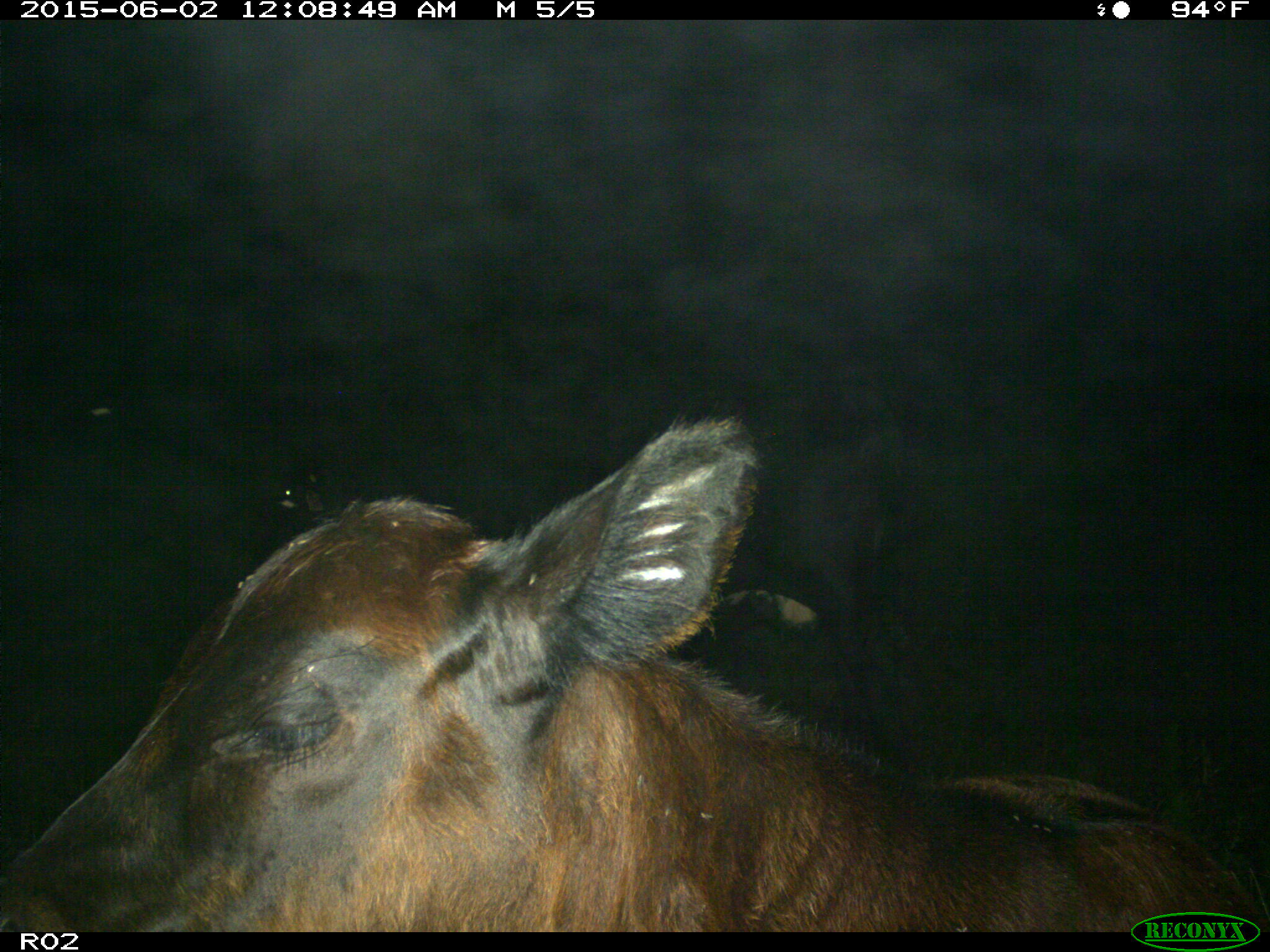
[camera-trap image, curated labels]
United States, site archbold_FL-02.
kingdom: Animalia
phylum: Chordata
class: Mammalia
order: Artiodactyla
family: Bovidae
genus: Bos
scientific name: Bos taurus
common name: domestic cow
Bos taurus (domestic cow).